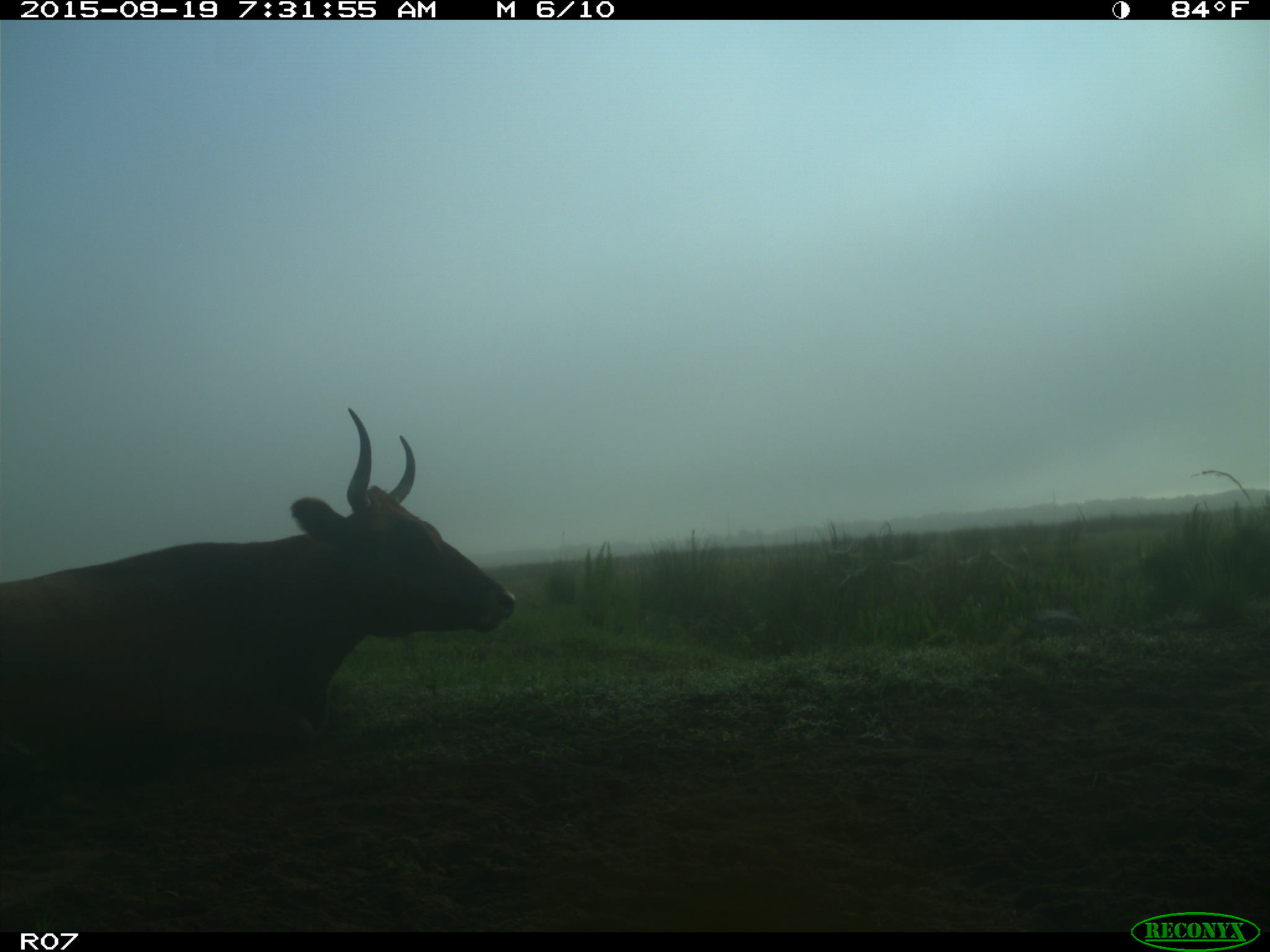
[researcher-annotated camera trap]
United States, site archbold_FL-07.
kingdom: Animalia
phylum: Chordata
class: Mammalia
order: Artiodactyla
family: Bovidae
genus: Bos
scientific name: Bos taurus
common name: domestic cow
Bos taurus (domestic cow).